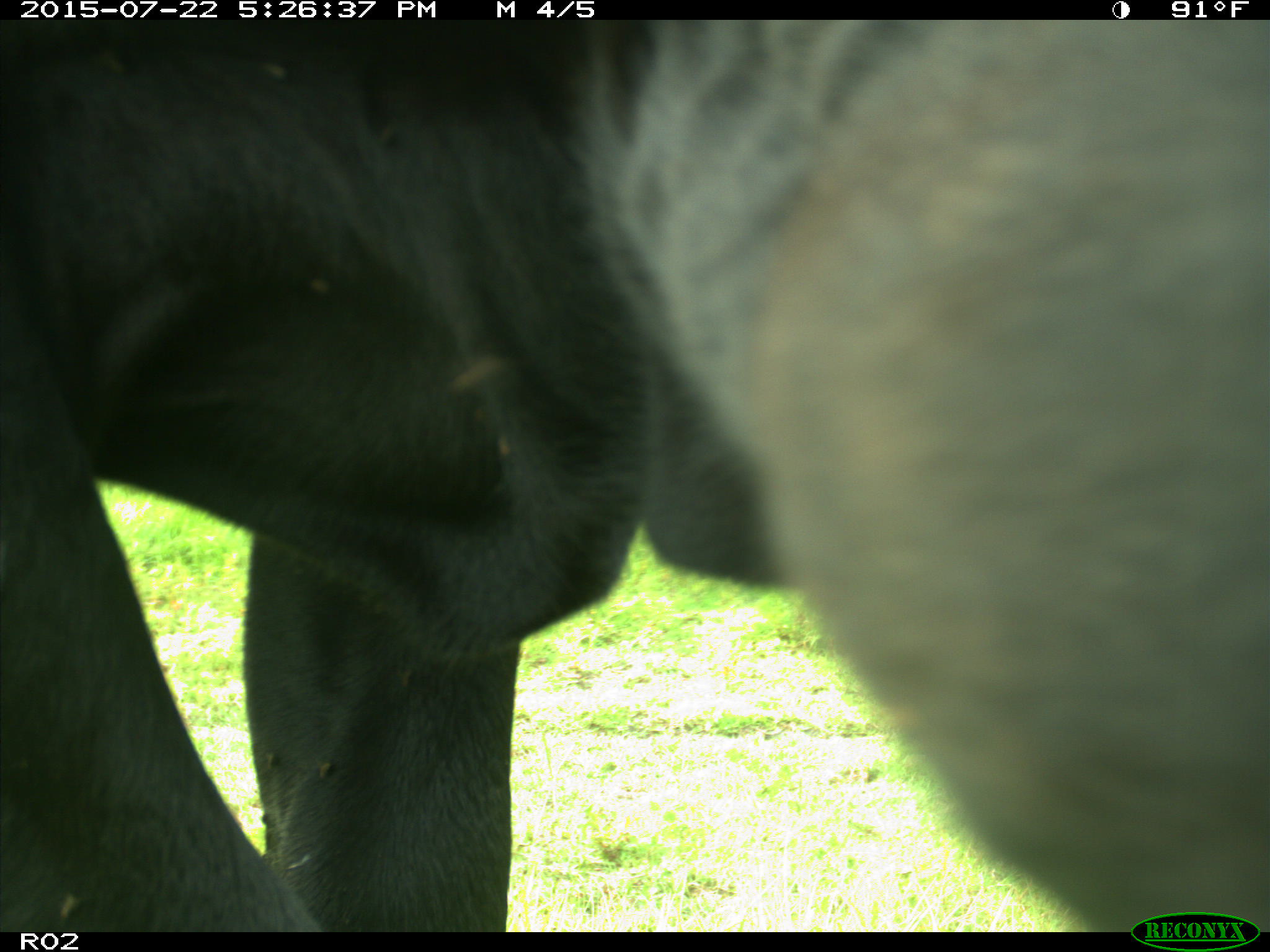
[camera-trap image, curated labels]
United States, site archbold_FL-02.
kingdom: Animalia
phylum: Chordata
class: Mammalia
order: Artiodactyla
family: Bovidae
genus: Bos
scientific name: Bos taurus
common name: domestic cow